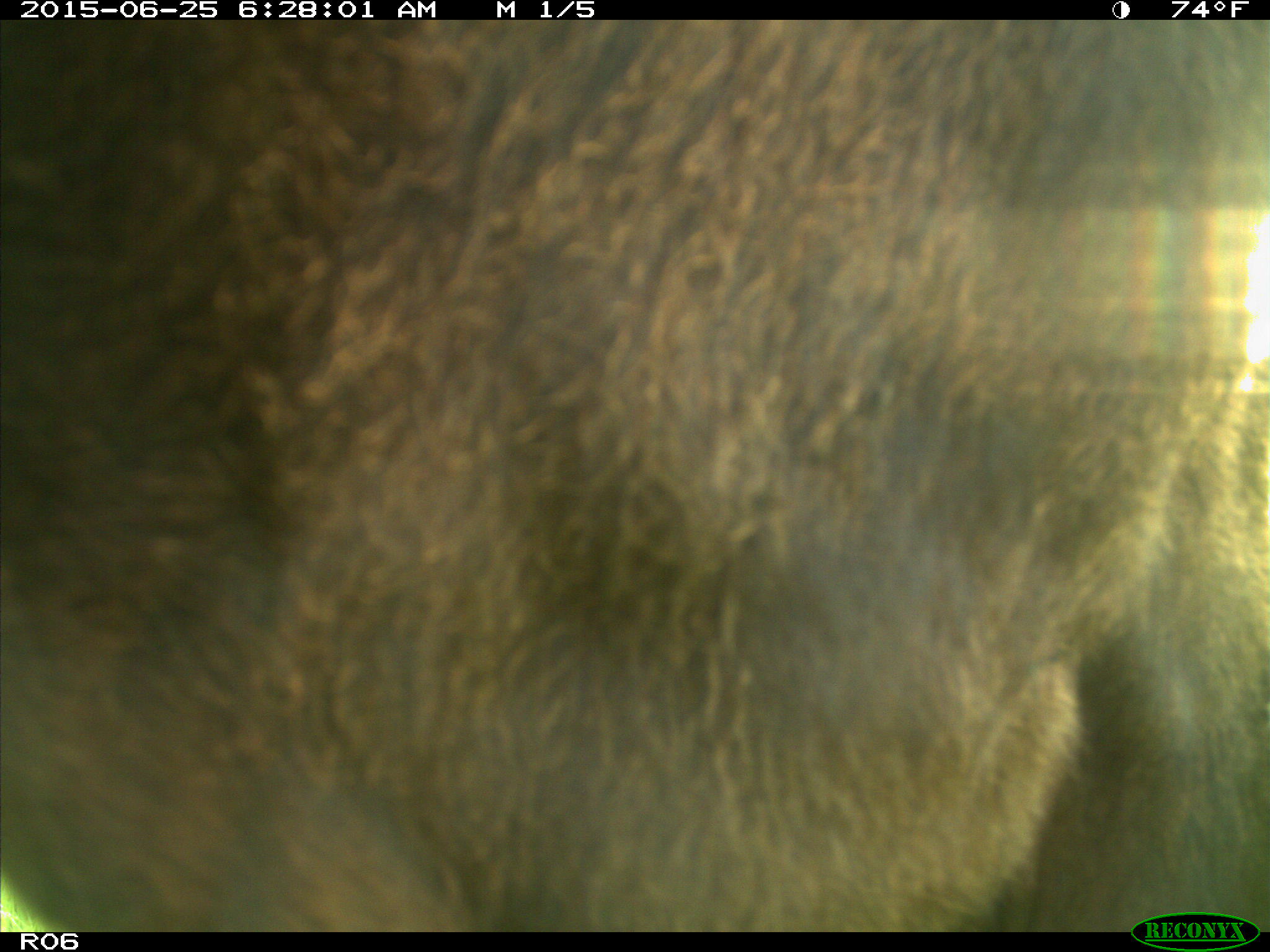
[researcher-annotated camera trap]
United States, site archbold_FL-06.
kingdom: Animalia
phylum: Chordata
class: Mammalia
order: Artiodactyla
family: Bovidae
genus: Bos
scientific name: Bos taurus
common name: domestic cow